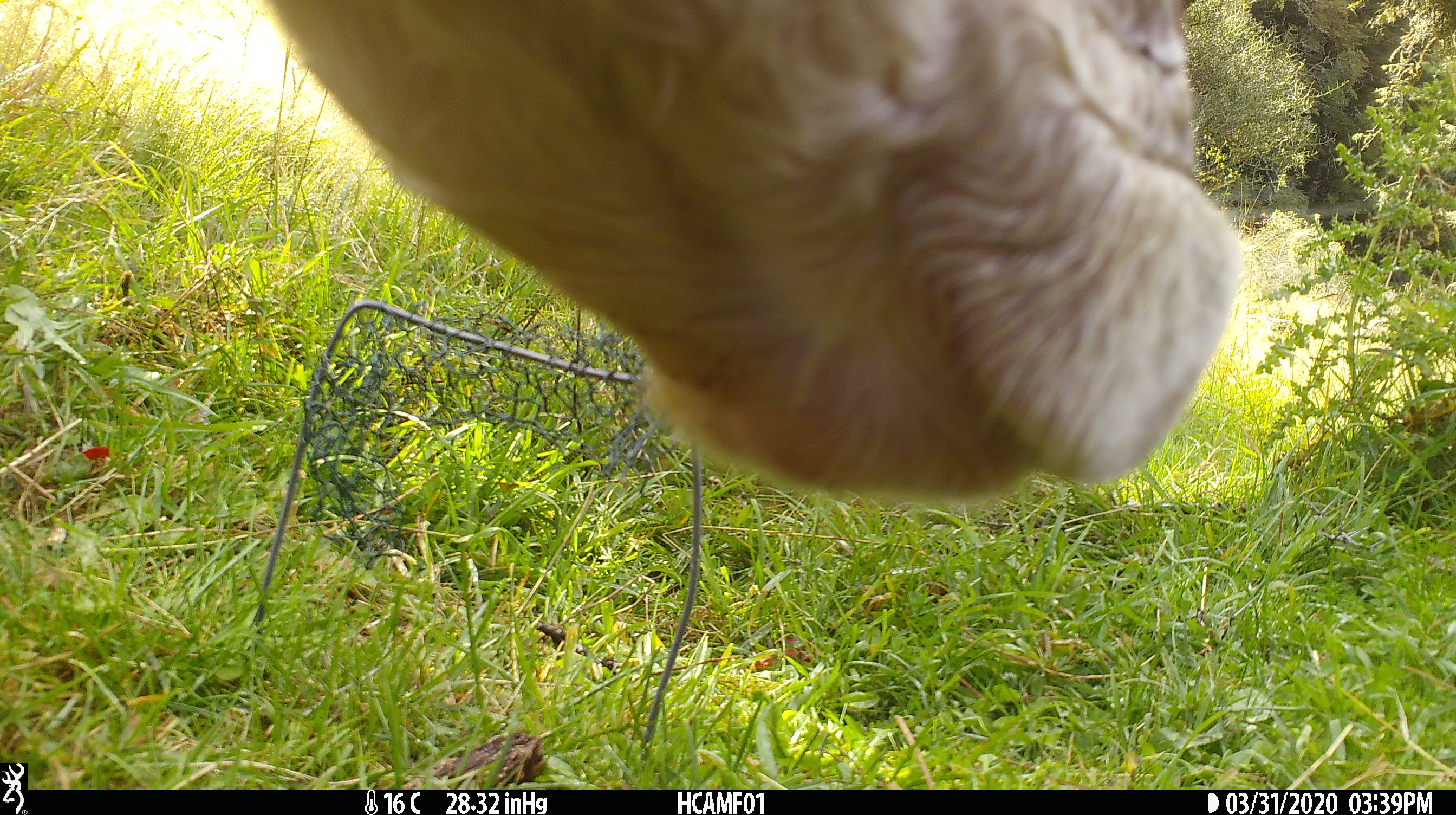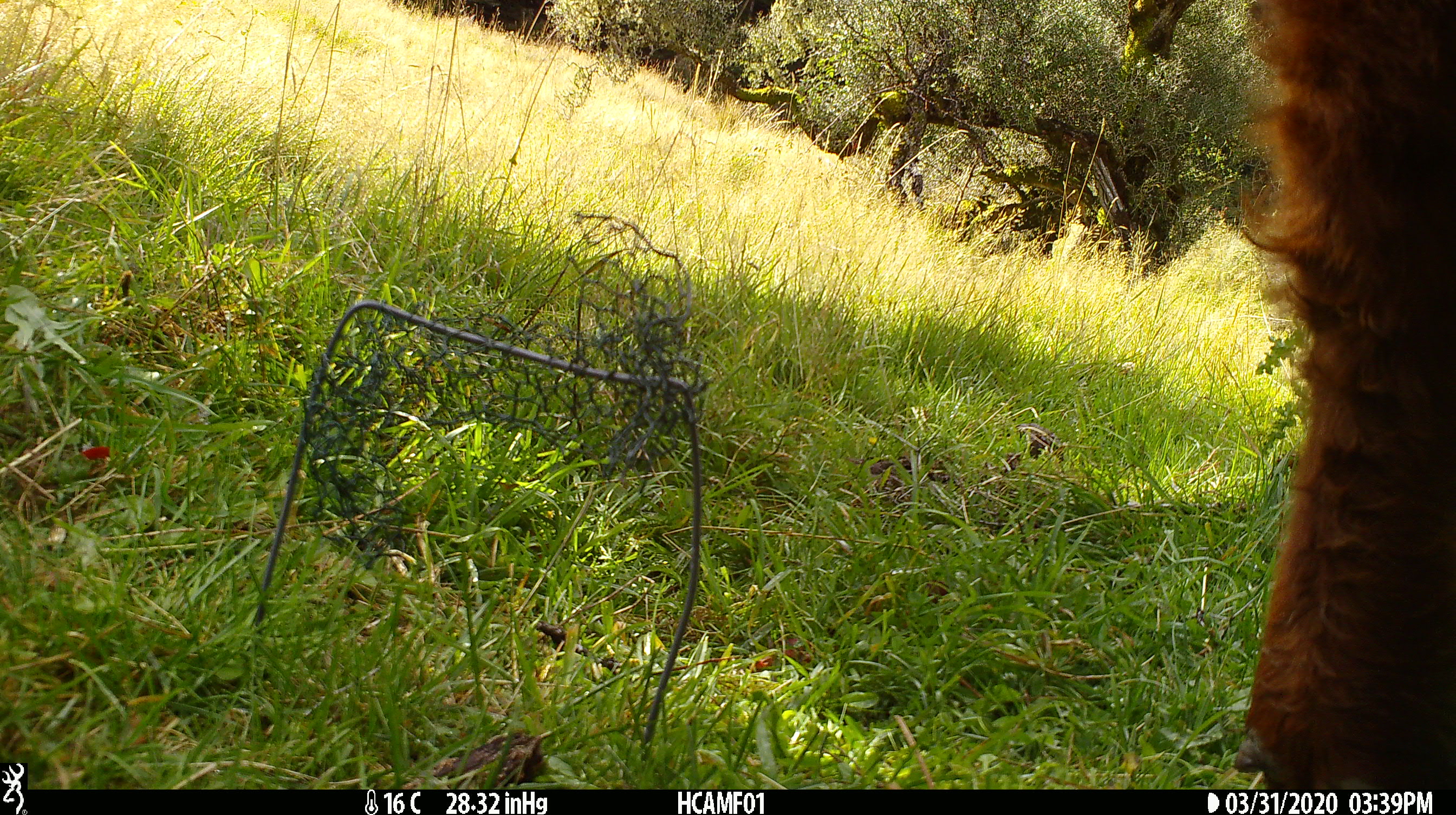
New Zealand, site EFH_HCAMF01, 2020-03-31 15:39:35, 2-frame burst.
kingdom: Animalia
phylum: Chordata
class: Mammalia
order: Artiodactyla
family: Bovidae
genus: Bos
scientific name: Bos taurus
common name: domestic cow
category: cow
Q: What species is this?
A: Cow (domestic cow) (Bos taurus).